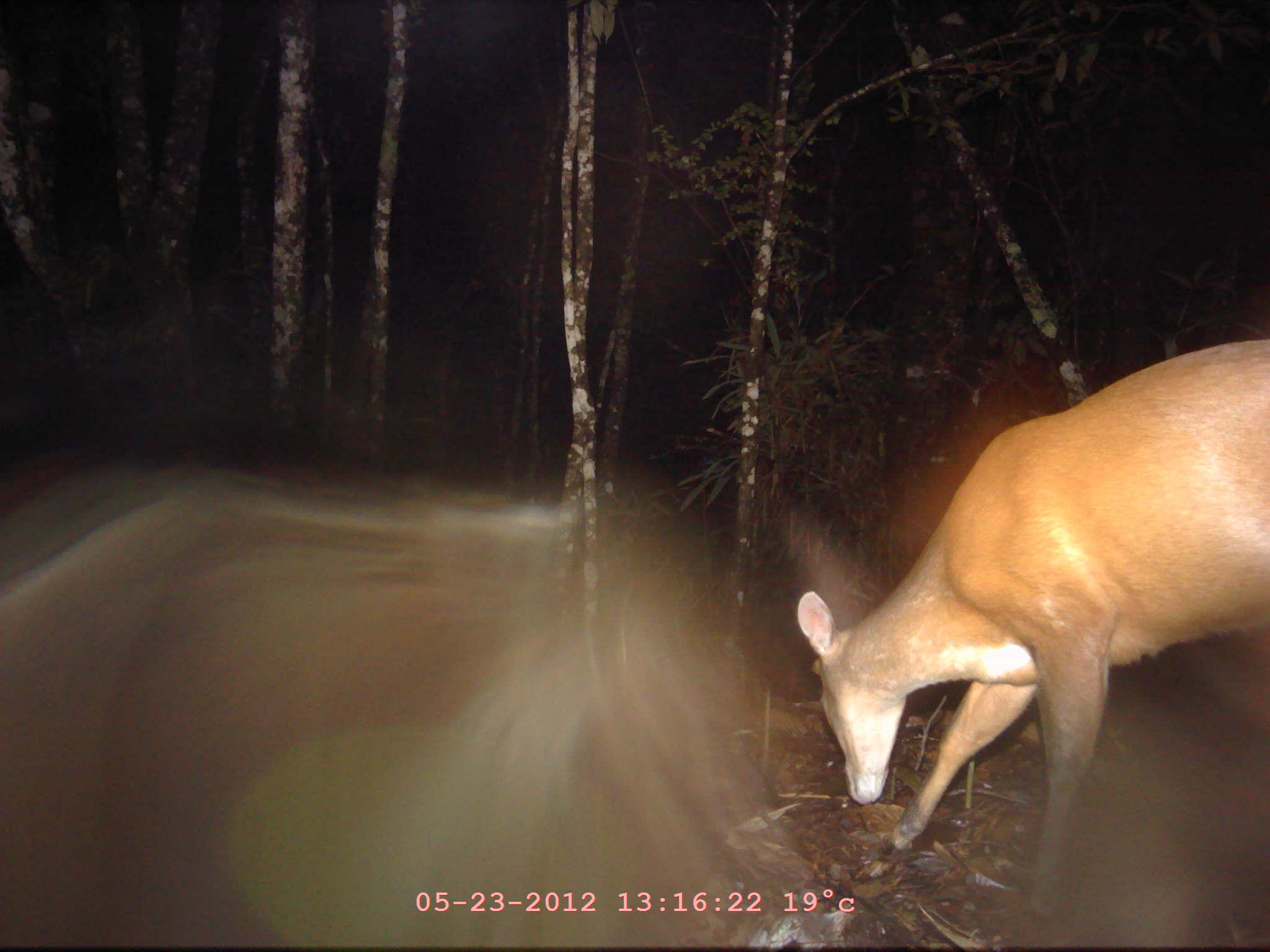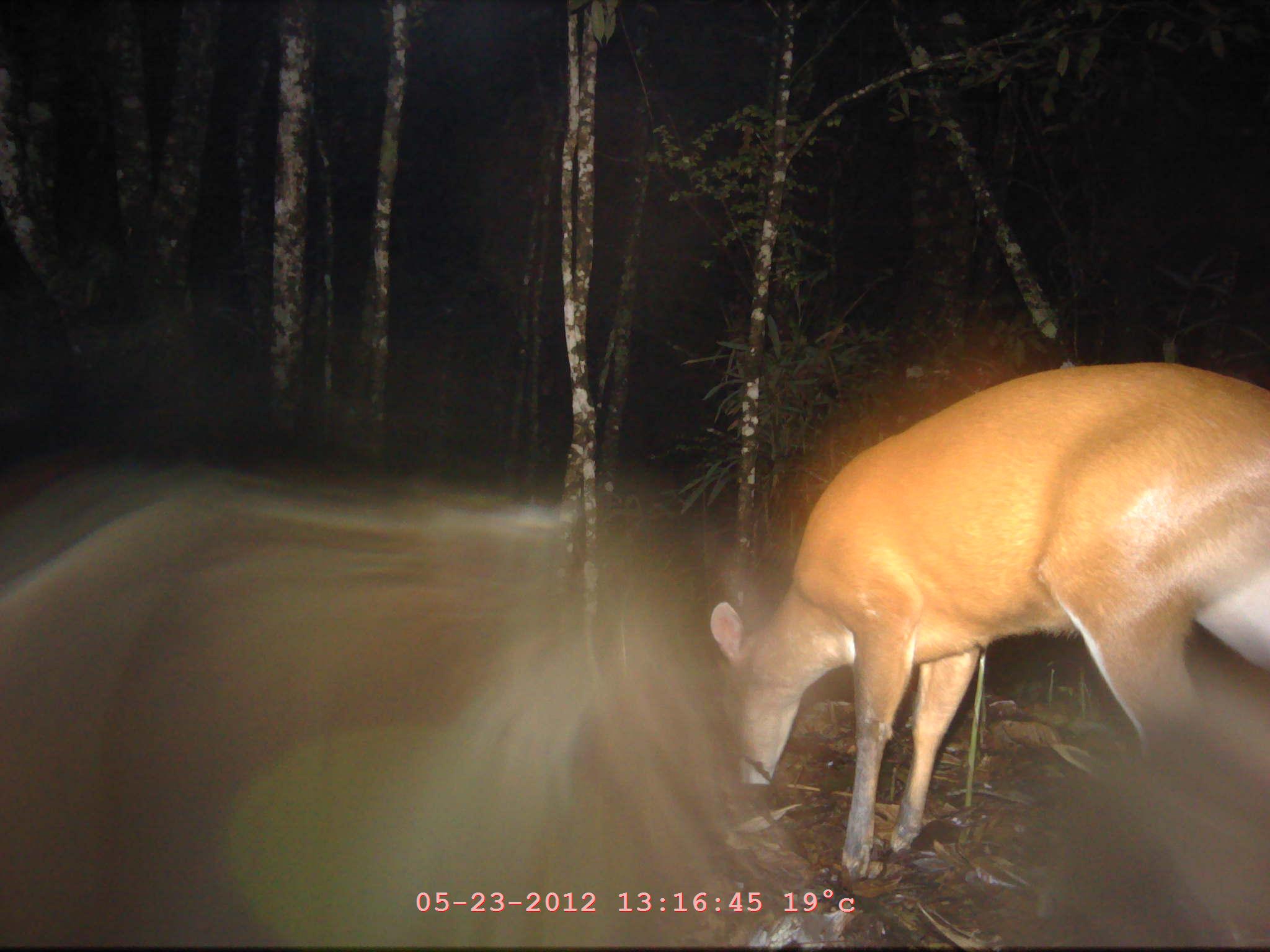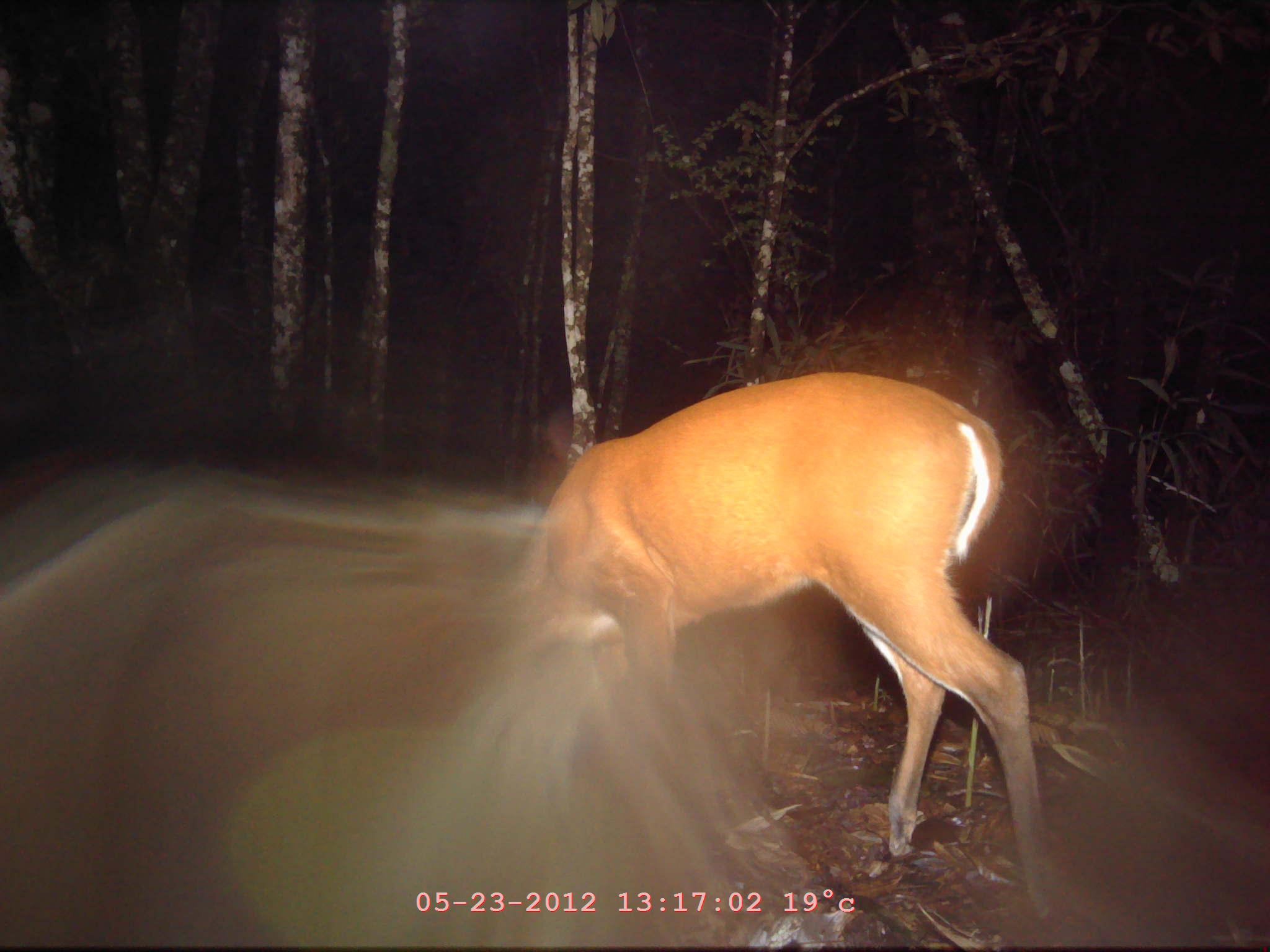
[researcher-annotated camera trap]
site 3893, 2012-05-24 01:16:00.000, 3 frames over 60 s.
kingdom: Animalia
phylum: Chordata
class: Mammalia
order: Artiodactyla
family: Cervidae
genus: Muntiacus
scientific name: Muntiacus muntjak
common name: southern red muntjac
Muntiacus muntjak (southern red muntjac), count 1.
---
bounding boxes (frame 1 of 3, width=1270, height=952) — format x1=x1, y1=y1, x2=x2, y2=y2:
muntiacus muntjak: x1=794, y1=338, x2=1270, y2=921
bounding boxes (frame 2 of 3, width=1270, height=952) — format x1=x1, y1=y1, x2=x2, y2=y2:
muntiacus muntjak: x1=703, y1=361, x2=1270, y2=876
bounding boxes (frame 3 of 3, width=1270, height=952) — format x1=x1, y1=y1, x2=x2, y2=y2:
muntiacus muntjak: x1=498, y1=370, x2=1054, y2=924